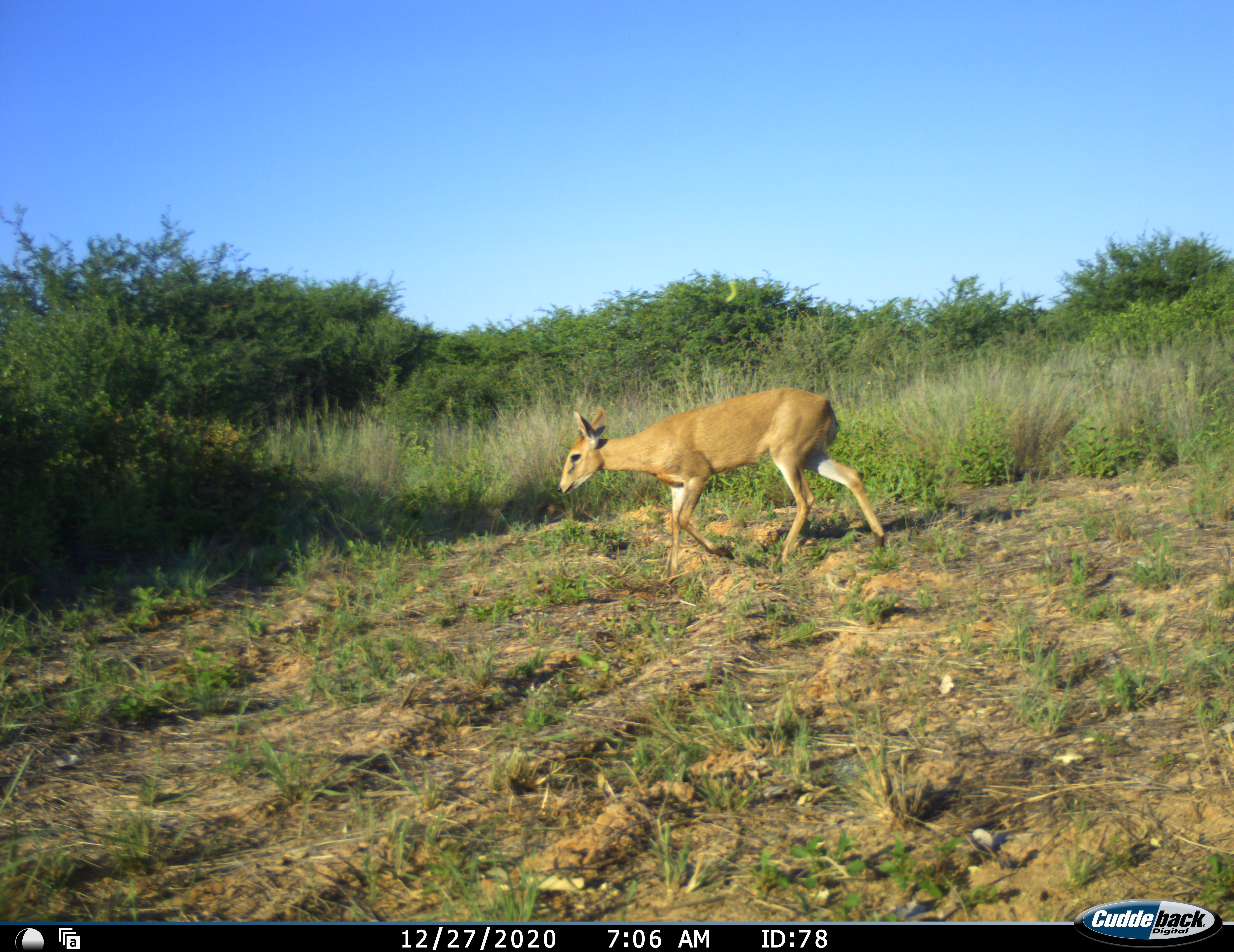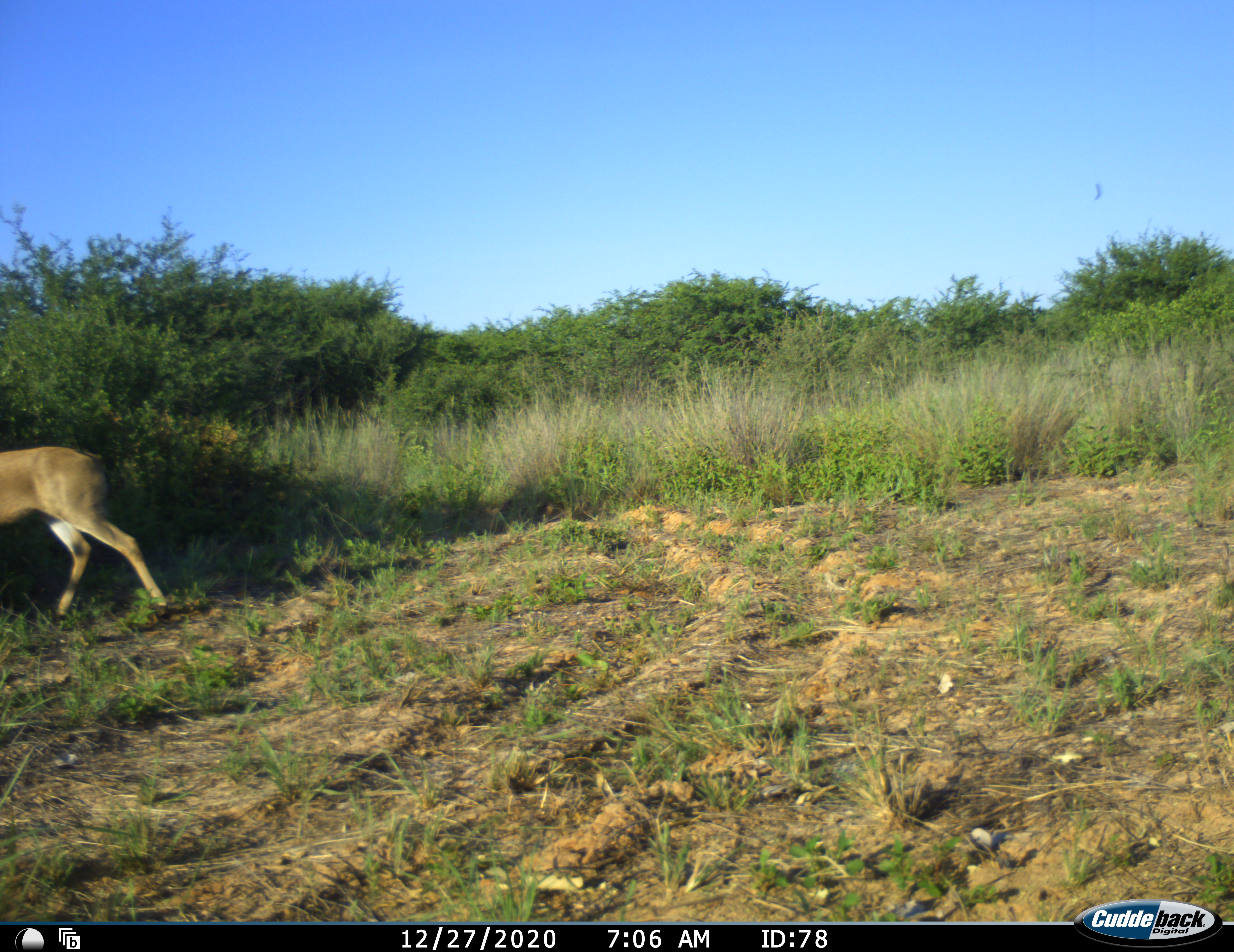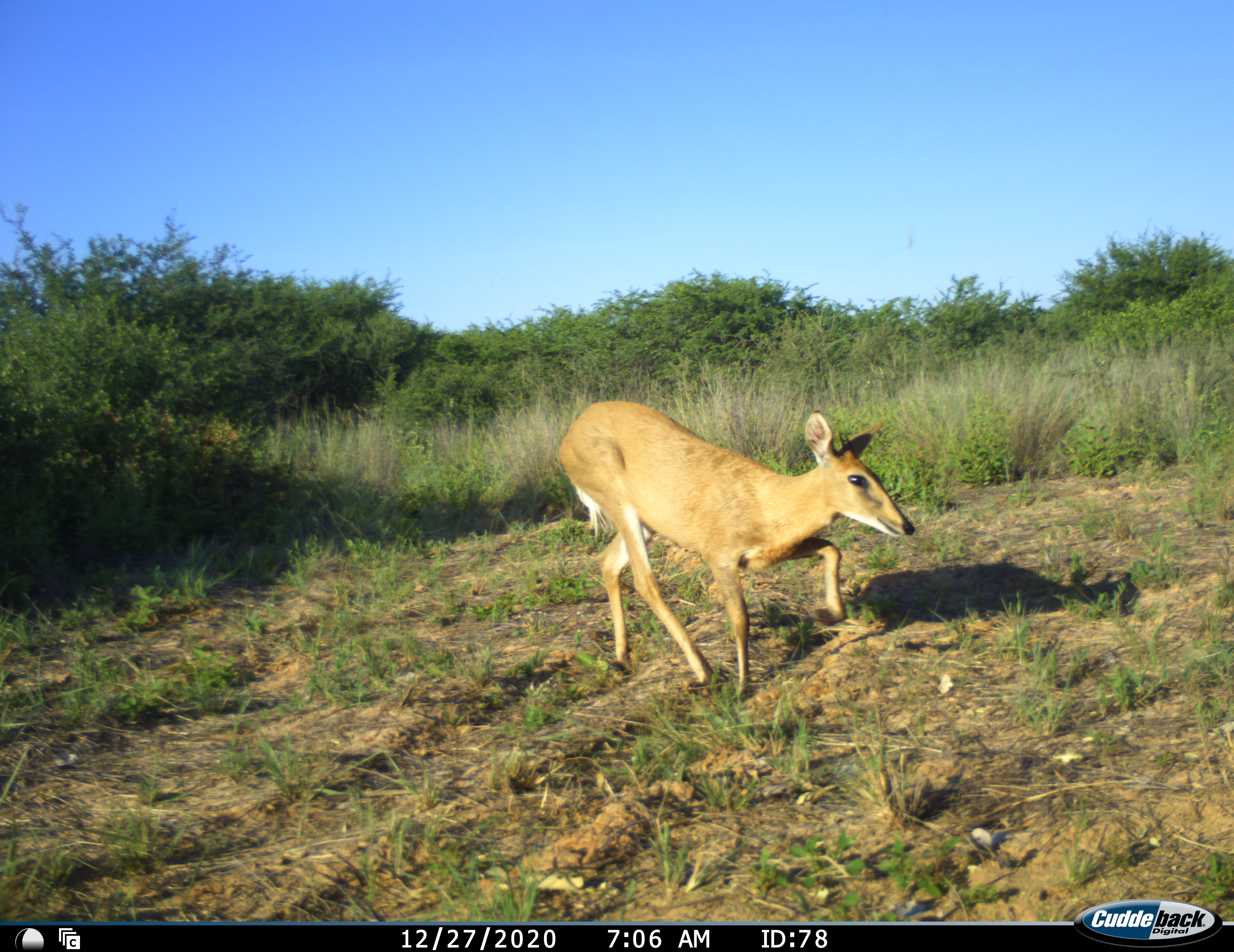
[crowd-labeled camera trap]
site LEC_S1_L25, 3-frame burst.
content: unidentified animal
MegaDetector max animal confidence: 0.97